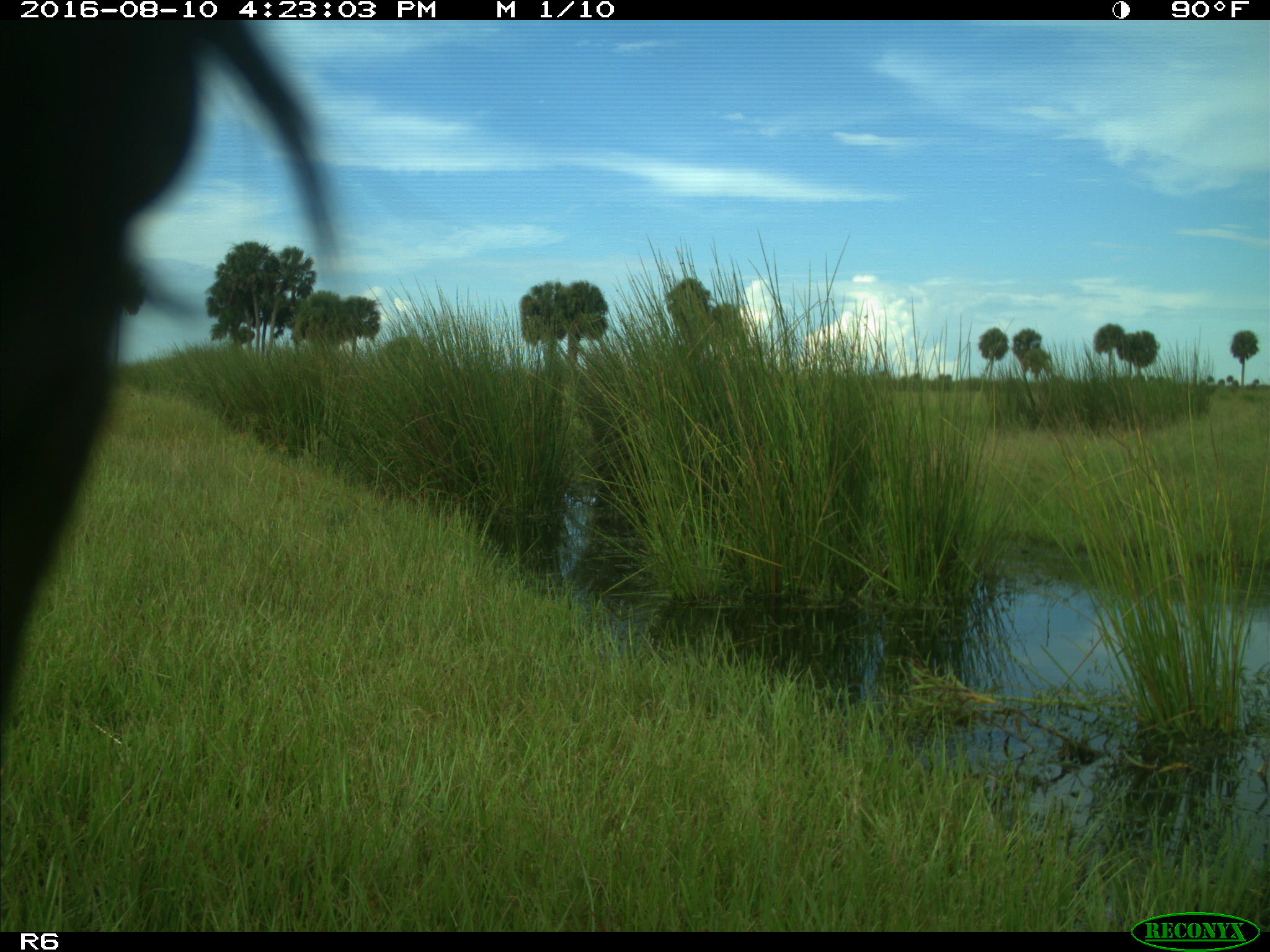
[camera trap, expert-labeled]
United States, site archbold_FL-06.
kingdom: Animalia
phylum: Chordata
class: Mammalia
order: Artiodactyla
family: Bovidae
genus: Bos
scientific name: Bos taurus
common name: domestic cow